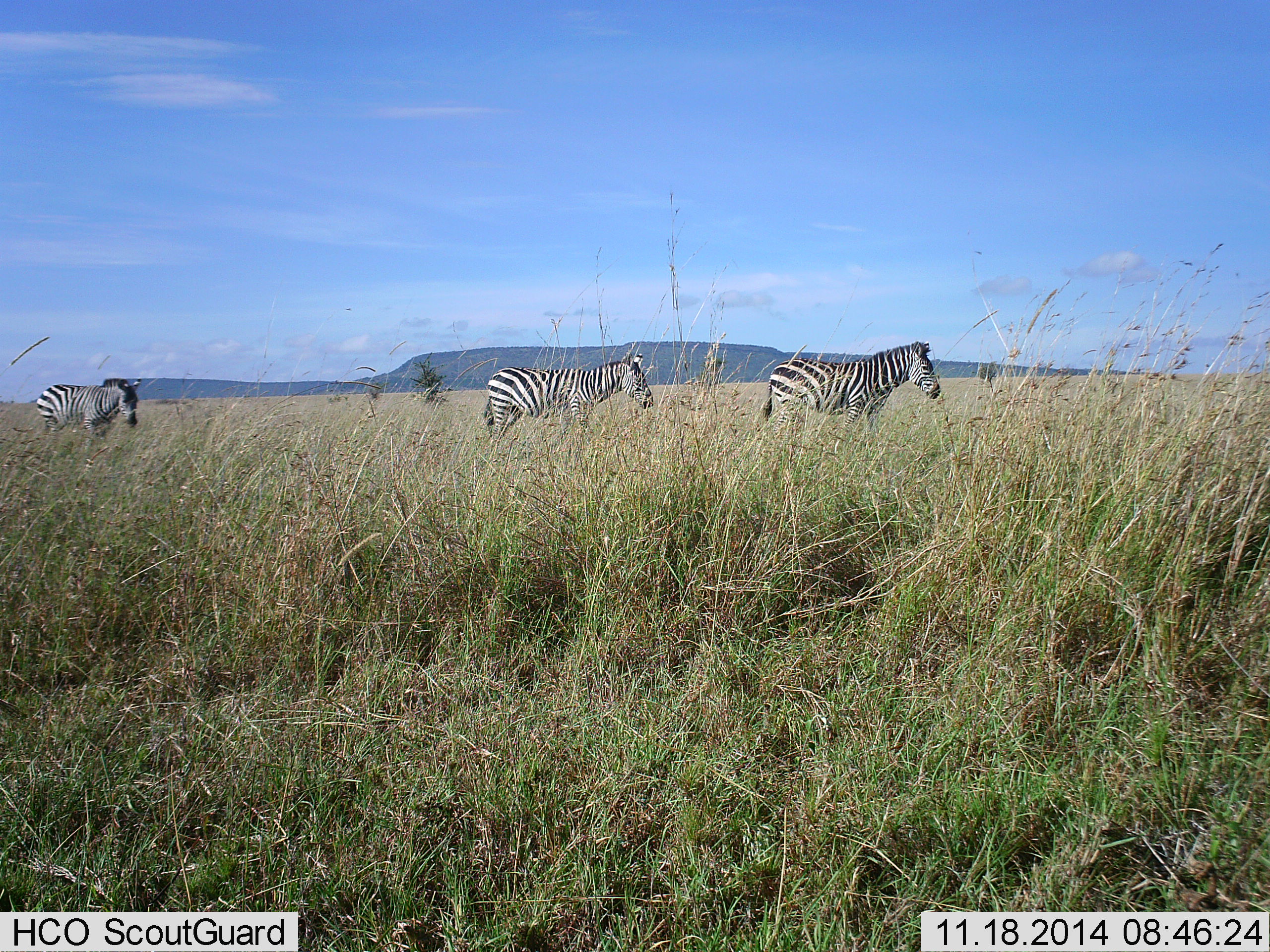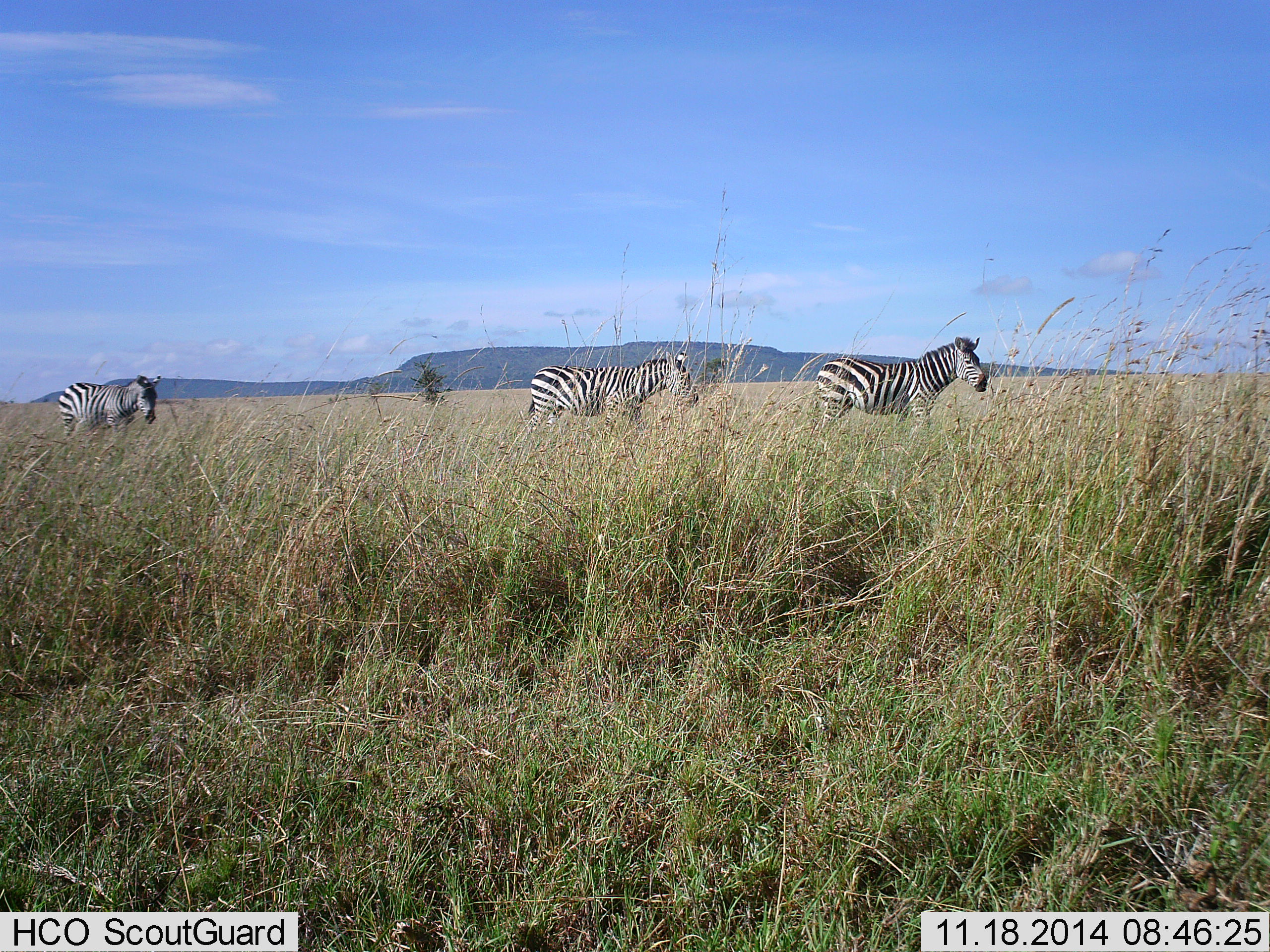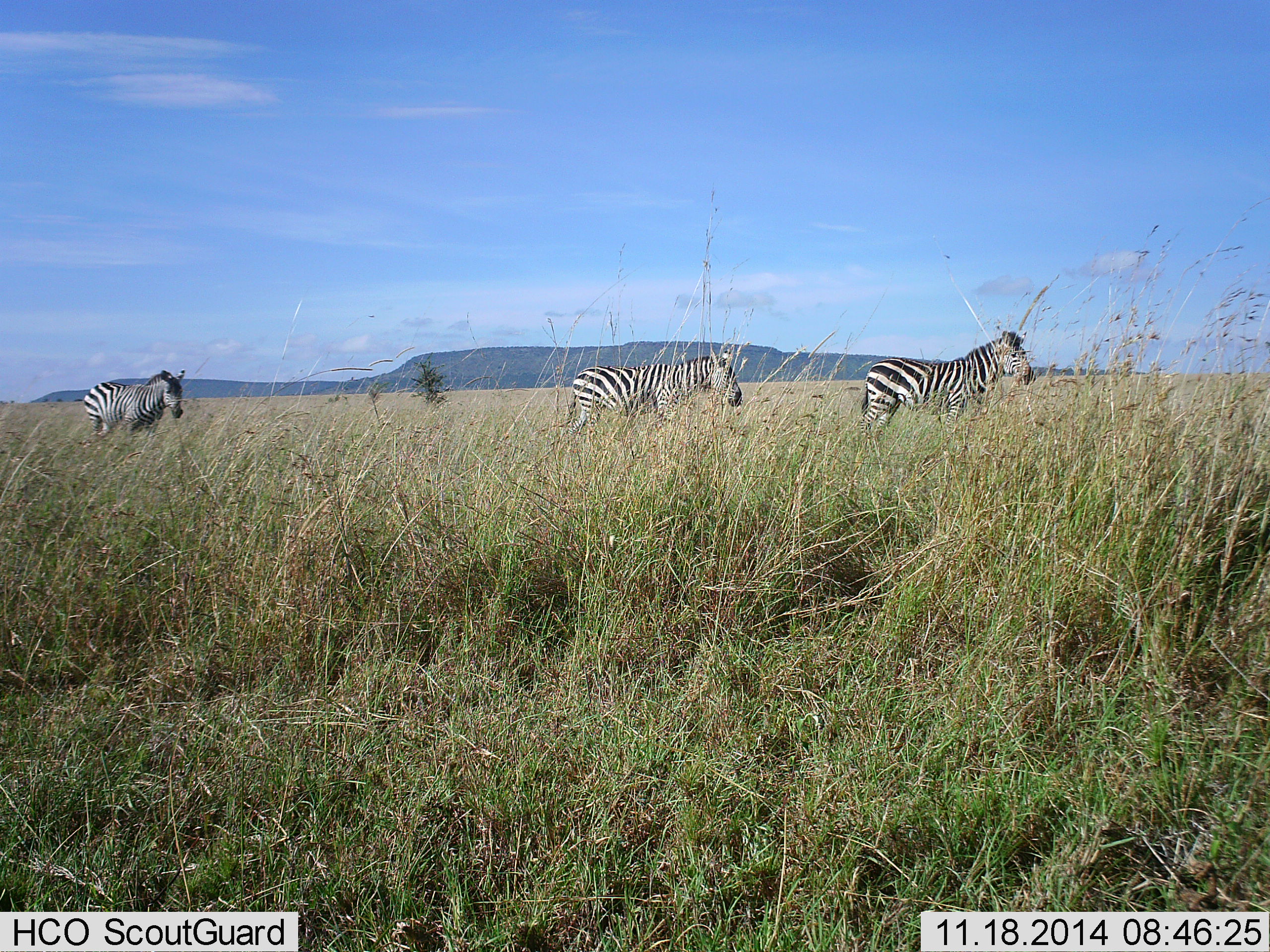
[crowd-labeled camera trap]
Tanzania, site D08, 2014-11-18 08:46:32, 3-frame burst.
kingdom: Animalia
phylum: Chordata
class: Mammalia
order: Perissodactyla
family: Equidae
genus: Equus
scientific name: Equus quagga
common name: plains zebra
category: zebra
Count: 3.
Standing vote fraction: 10%.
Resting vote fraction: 0%.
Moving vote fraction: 90%.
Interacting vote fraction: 0%.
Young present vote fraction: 0%.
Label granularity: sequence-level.